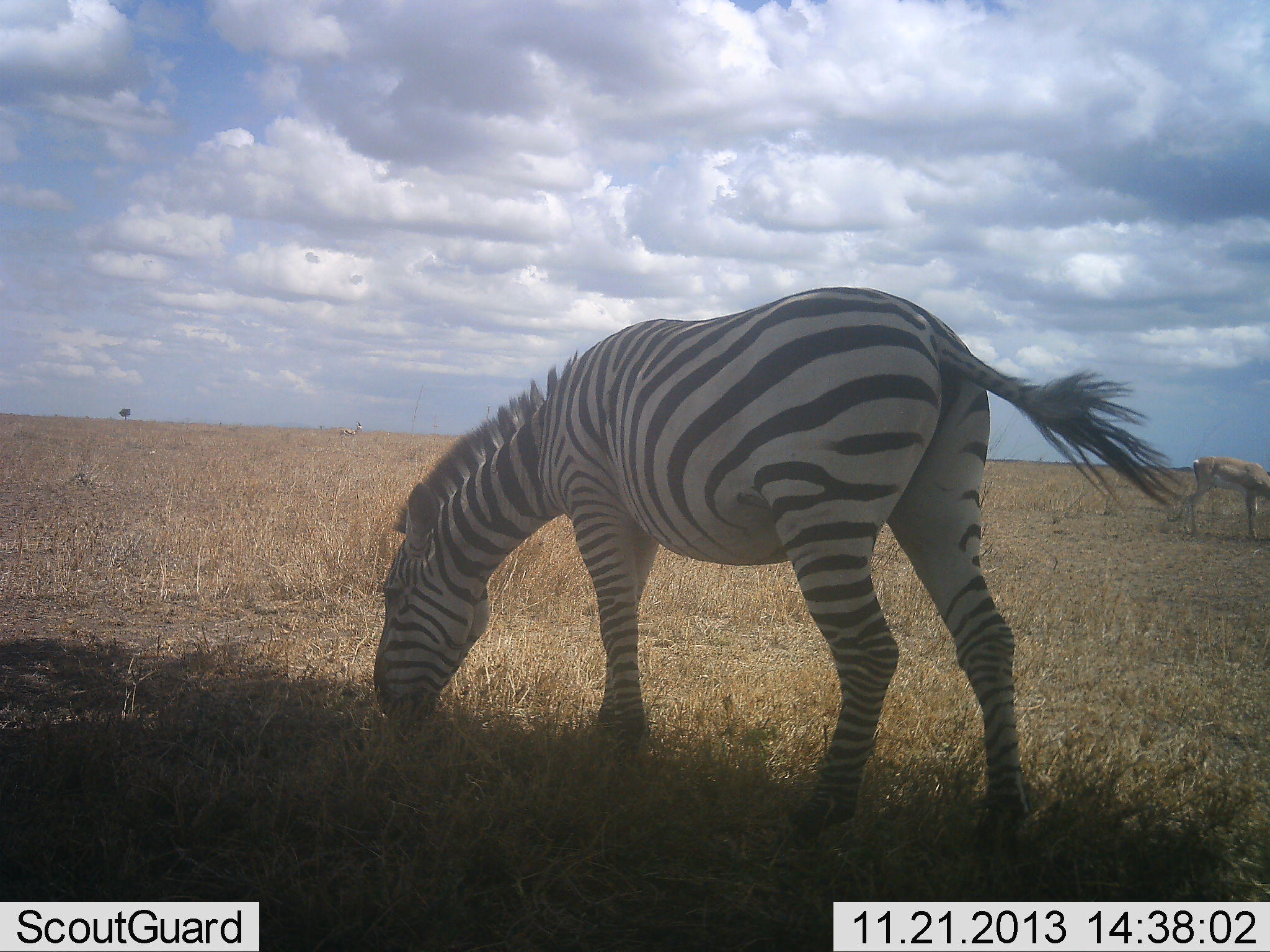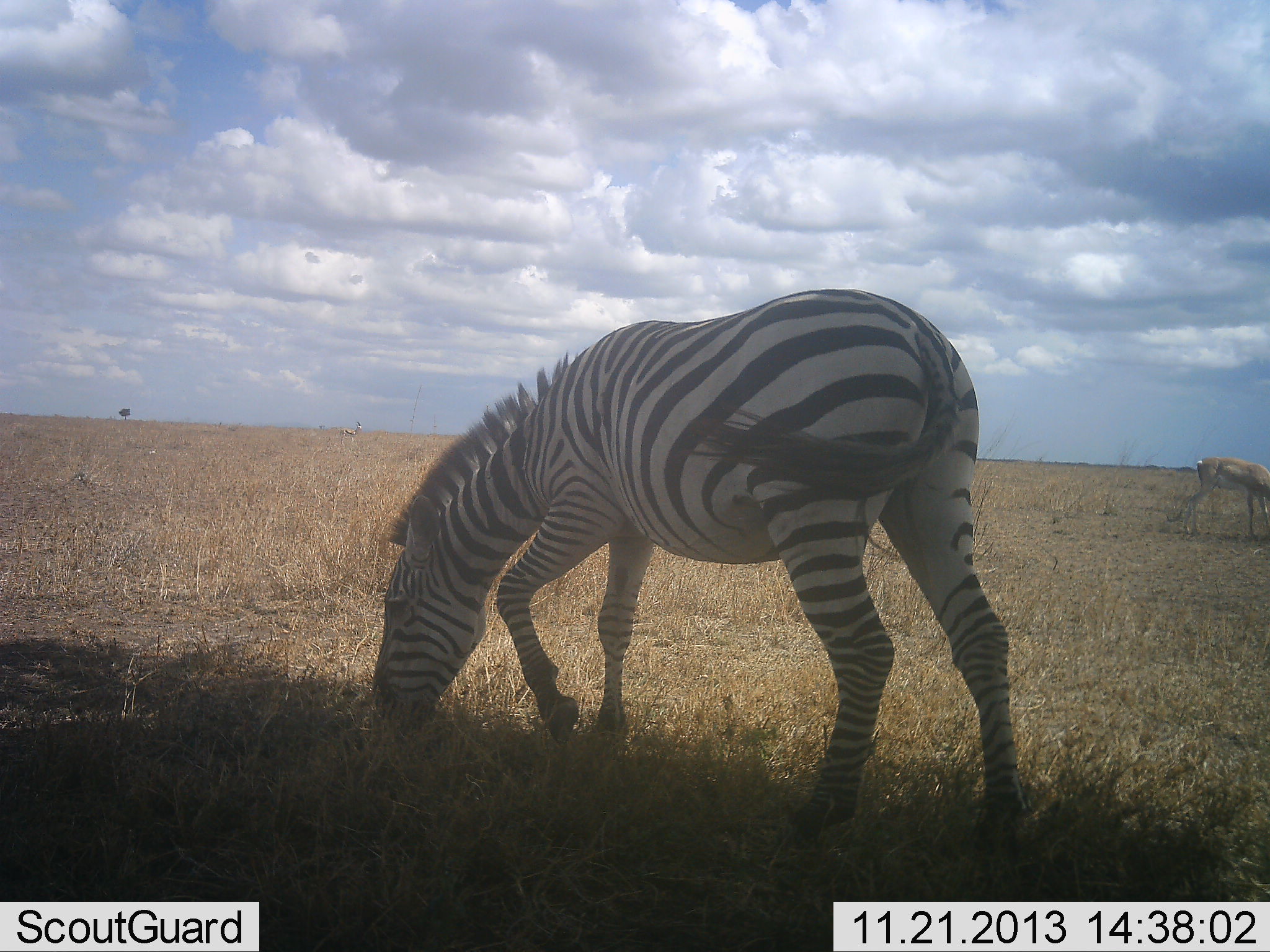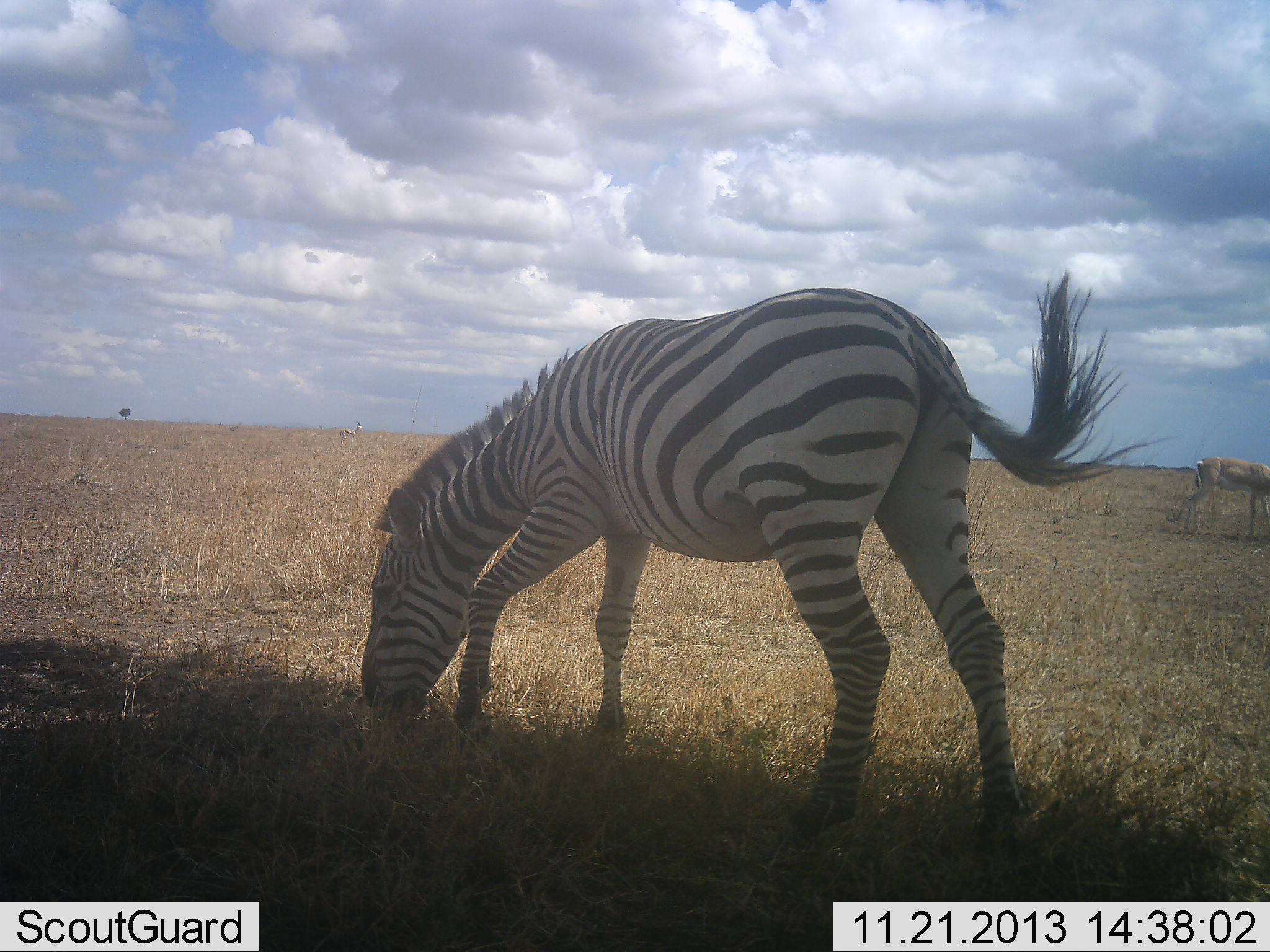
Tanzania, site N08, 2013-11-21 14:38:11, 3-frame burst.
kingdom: Animalia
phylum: Chordata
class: Mammalia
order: Artiodactyla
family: Bovidae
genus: Nanger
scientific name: Nanger granti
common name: grant's gazelle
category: gazellegrants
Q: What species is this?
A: Gazellegrants (grant's gazelle) (Nanger granti).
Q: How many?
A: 1.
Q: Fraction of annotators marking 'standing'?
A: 20%.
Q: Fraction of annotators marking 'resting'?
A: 0%.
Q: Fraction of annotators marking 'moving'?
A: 10%.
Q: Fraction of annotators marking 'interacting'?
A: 0%.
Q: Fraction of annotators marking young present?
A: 0%.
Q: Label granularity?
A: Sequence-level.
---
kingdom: Animalia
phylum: Chordata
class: Mammalia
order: Perissodactyla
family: Equidae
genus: Equus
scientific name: Equus quagga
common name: plains zebra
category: zebra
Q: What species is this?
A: Zebra (plains zebra) (Equus quagga).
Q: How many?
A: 1.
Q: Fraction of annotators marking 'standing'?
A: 5%.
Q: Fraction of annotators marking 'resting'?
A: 0%.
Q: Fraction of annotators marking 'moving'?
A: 10%.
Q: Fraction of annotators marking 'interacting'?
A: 0%.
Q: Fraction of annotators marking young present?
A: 0%.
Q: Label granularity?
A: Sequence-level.